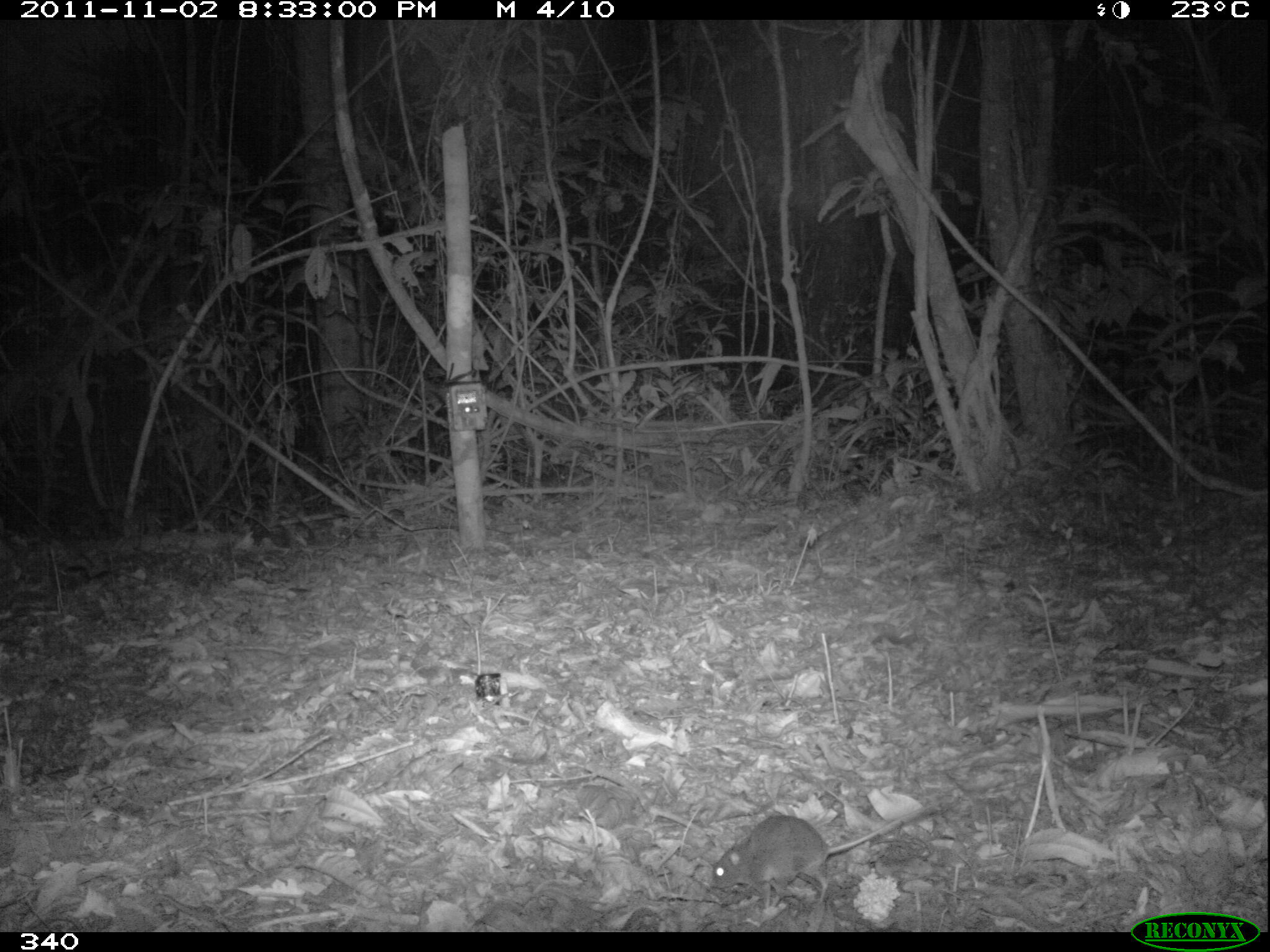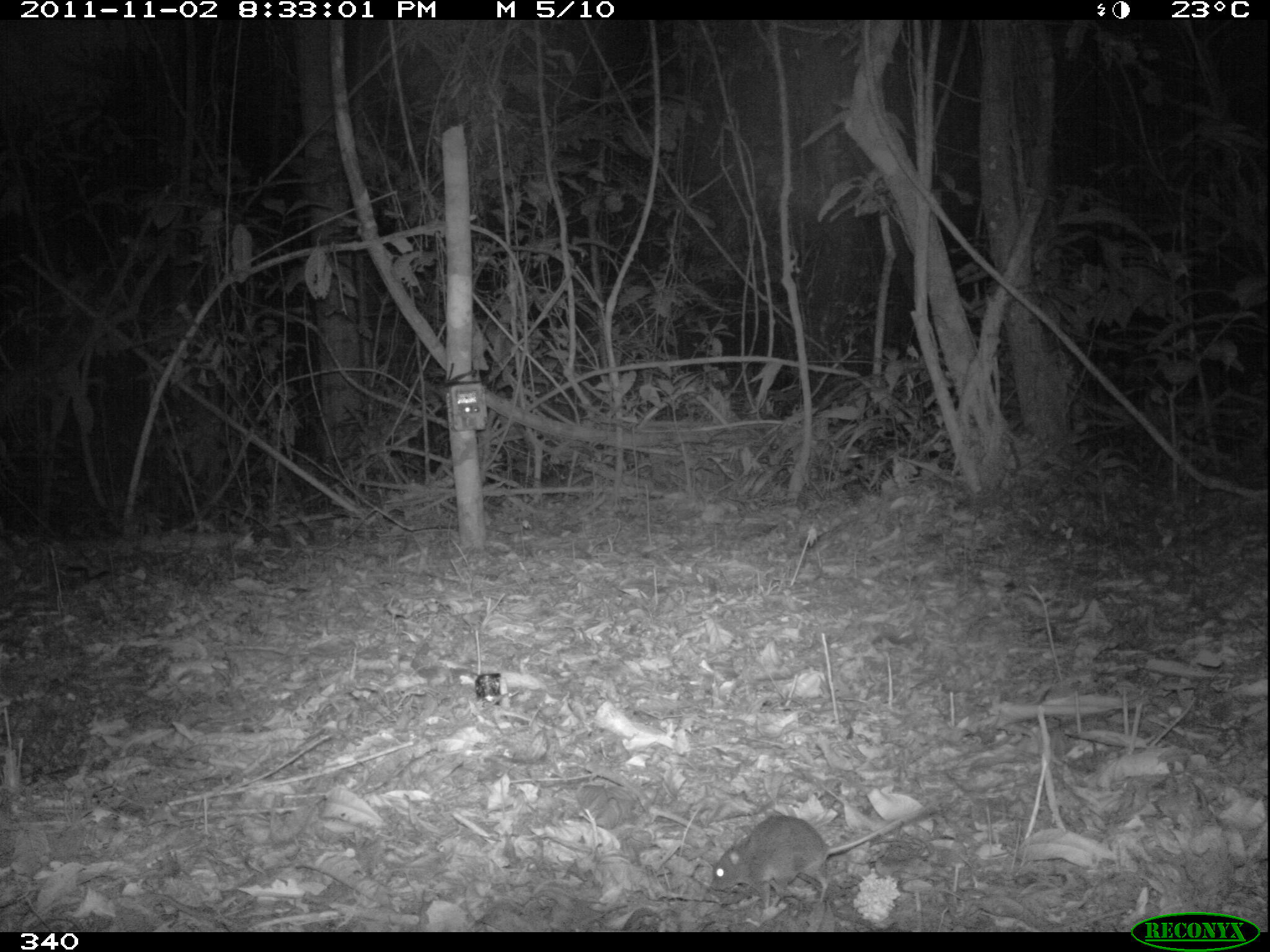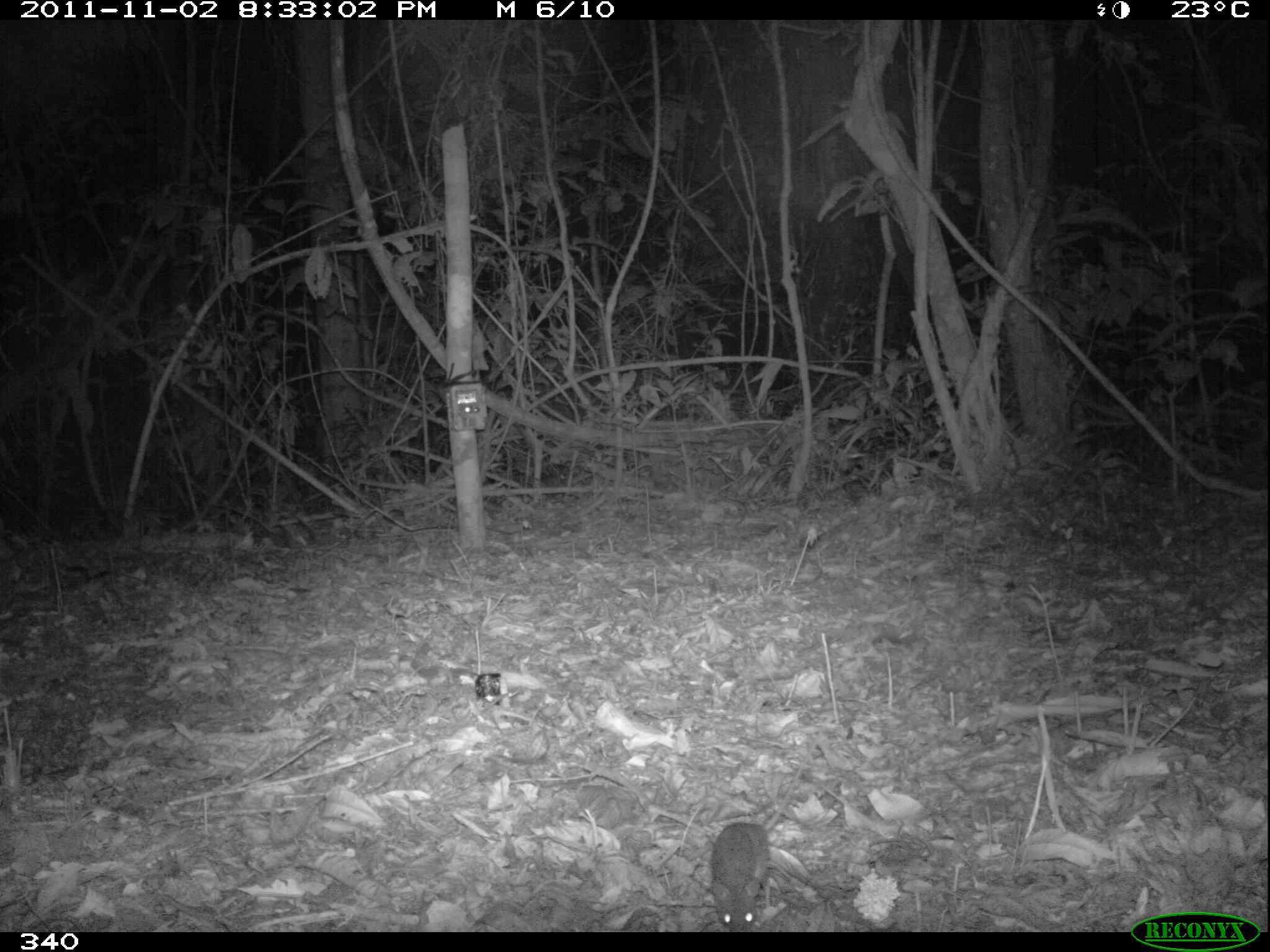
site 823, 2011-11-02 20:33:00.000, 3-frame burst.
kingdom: Animalia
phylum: Chordata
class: Mammalia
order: Rodentia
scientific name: Rodentia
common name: rodents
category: unknown rodent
Unknown rodent (rodents) (Rodentia).